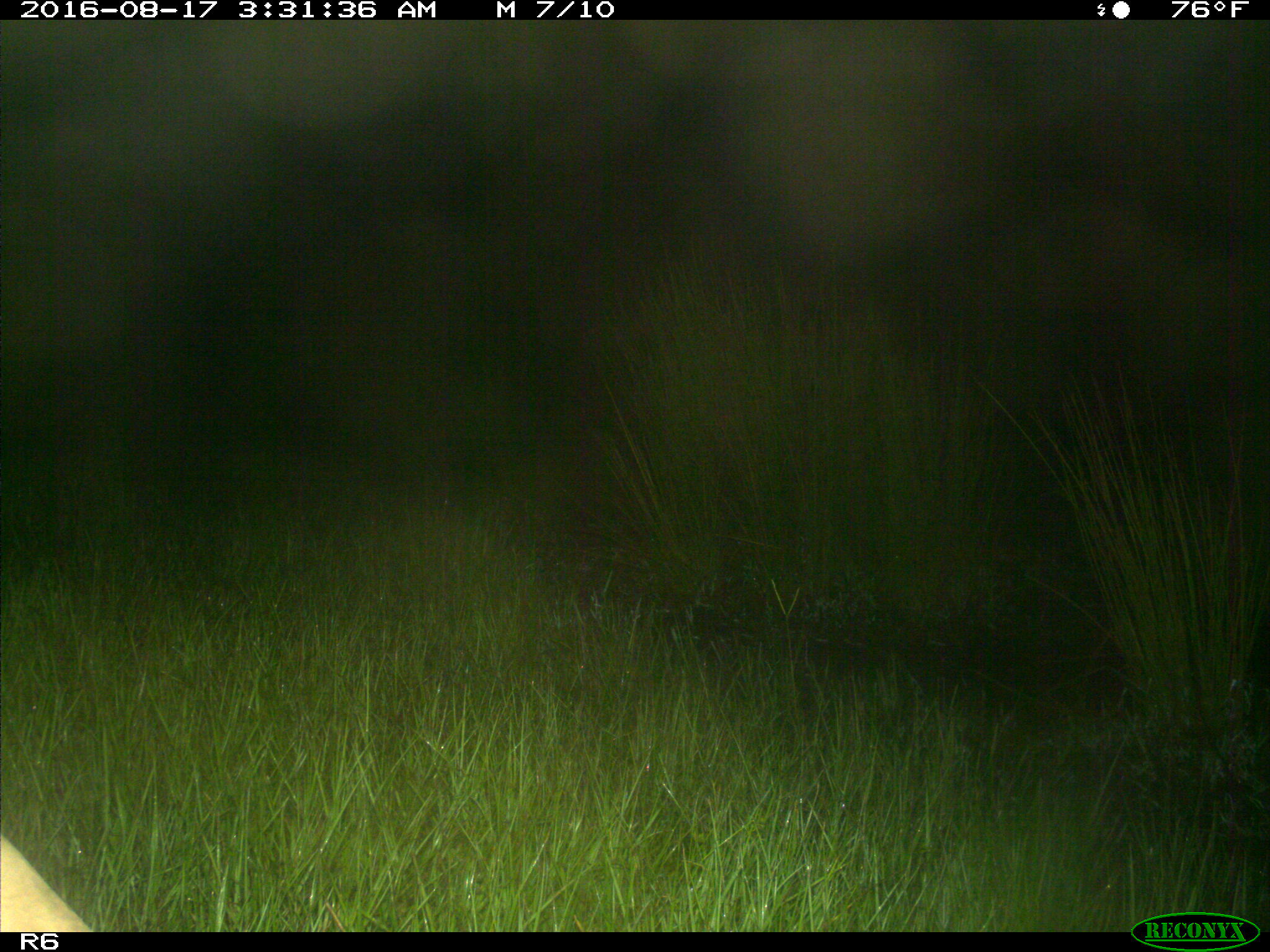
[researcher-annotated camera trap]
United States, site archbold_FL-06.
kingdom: Animalia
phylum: Chordata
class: Mammalia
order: Artiodactyla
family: Bovidae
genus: Bos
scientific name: Bos taurus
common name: domestic cow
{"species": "Bos taurus (domestic cow)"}